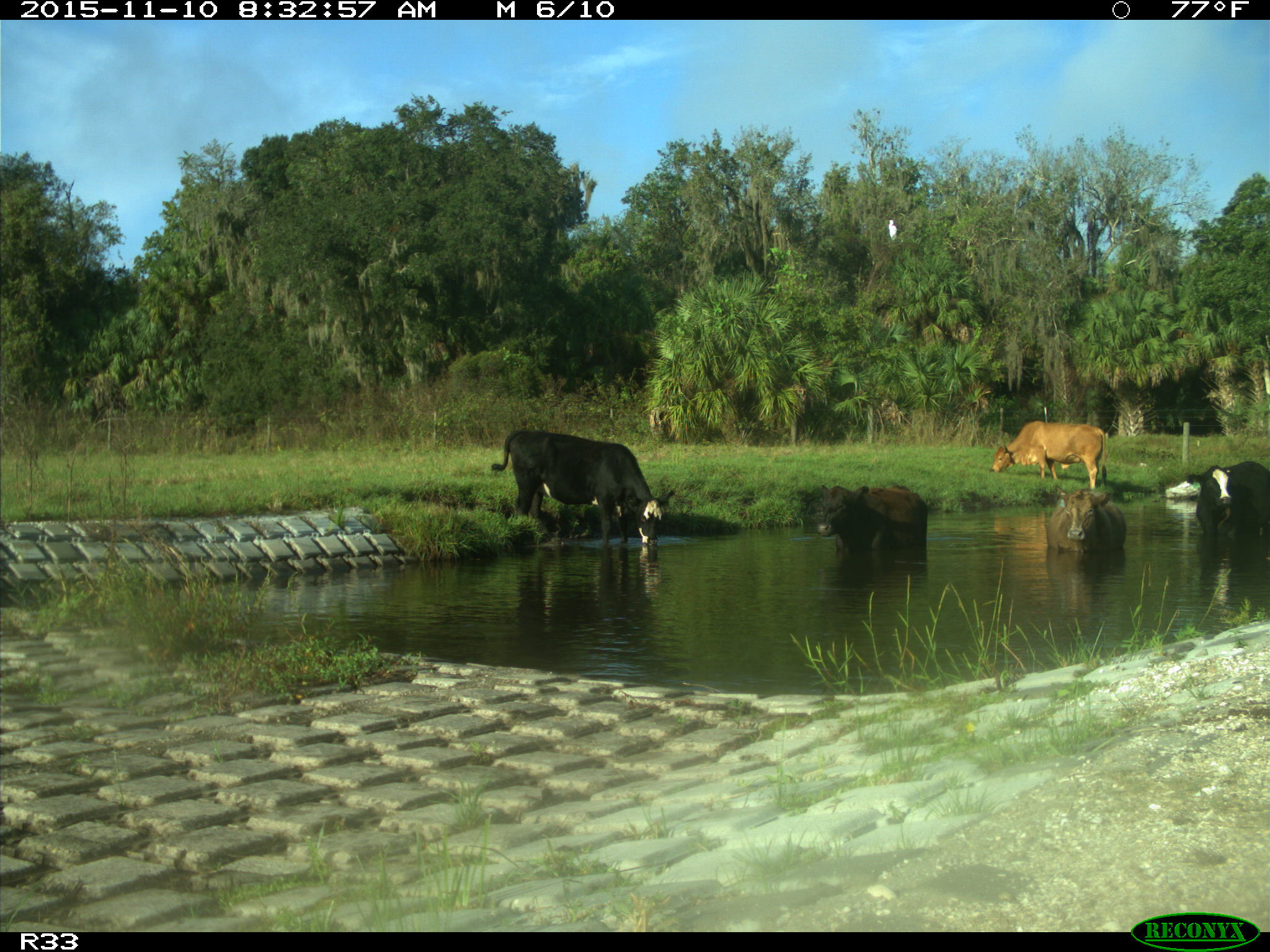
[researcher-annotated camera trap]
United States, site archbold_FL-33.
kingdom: Animalia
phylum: Chordata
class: Mammalia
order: Artiodactyla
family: Bovidae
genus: Bos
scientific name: Bos taurus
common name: domestic cow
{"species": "Bos taurus (domestic cow)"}